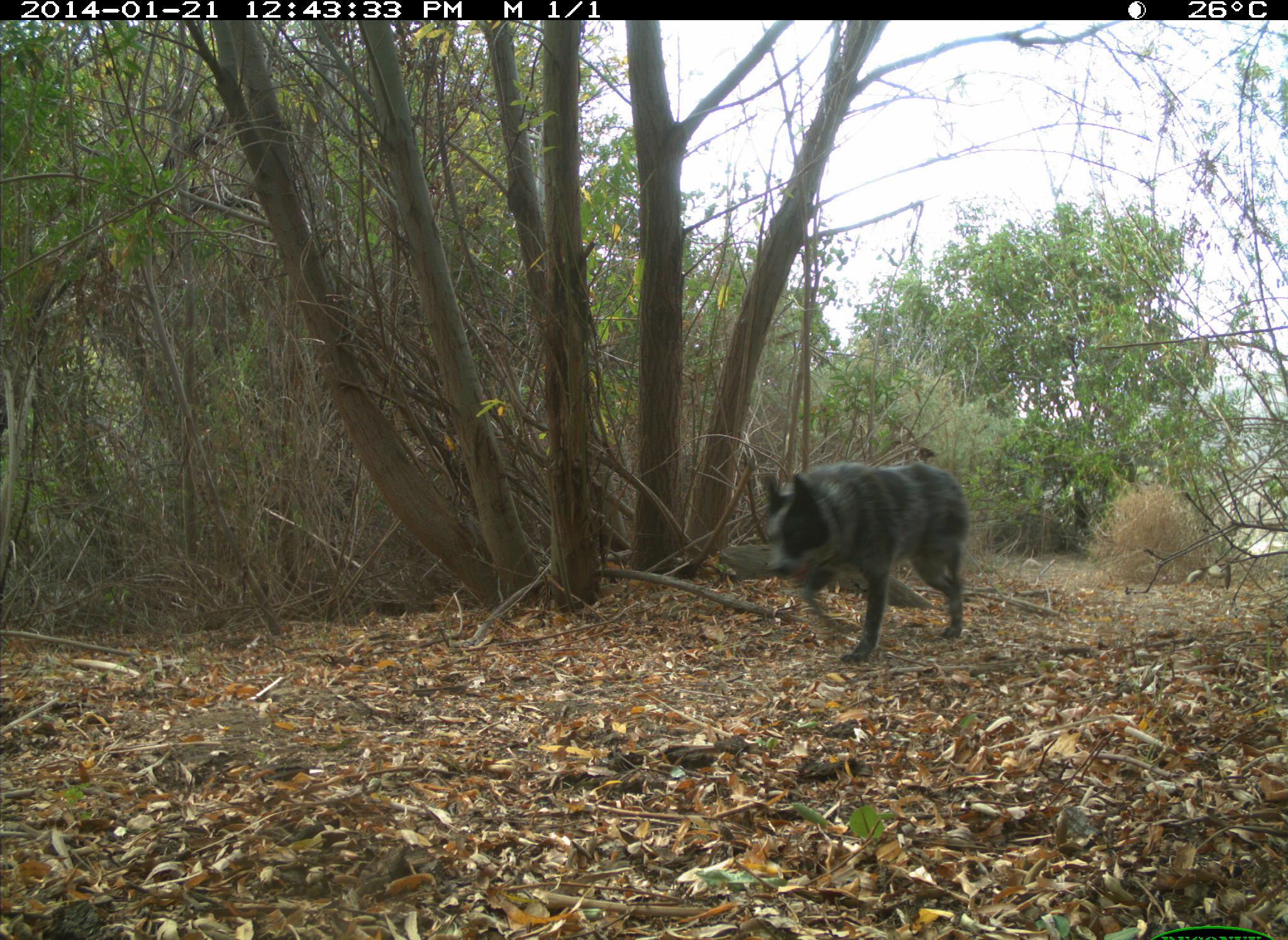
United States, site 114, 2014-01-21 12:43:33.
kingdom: Animalia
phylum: Chordata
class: Mammalia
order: Carnivora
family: Canidae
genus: Canis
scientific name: Canis familiaris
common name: domestic dog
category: dog